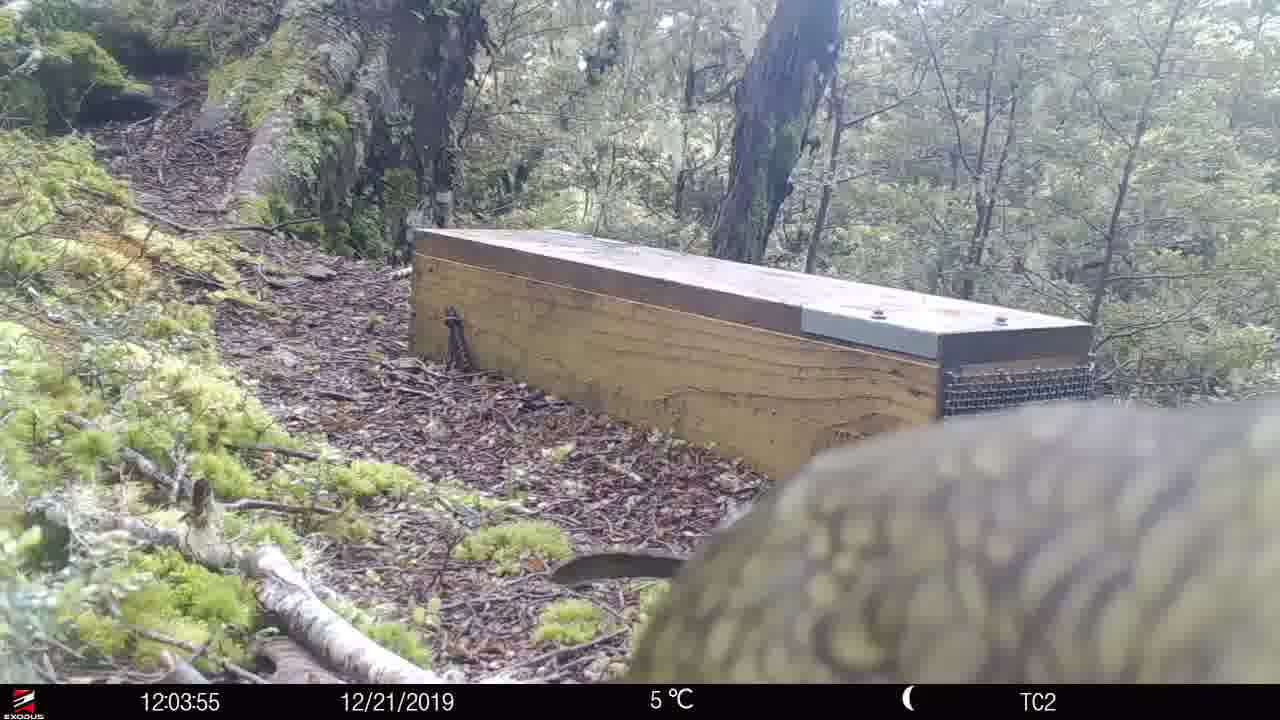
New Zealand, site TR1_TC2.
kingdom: Animalia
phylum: Chordata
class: Aves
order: Psittaciformes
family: Strigopidae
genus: Nestor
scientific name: Nestor notabilis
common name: kea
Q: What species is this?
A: Kea (Nestor notabilis).